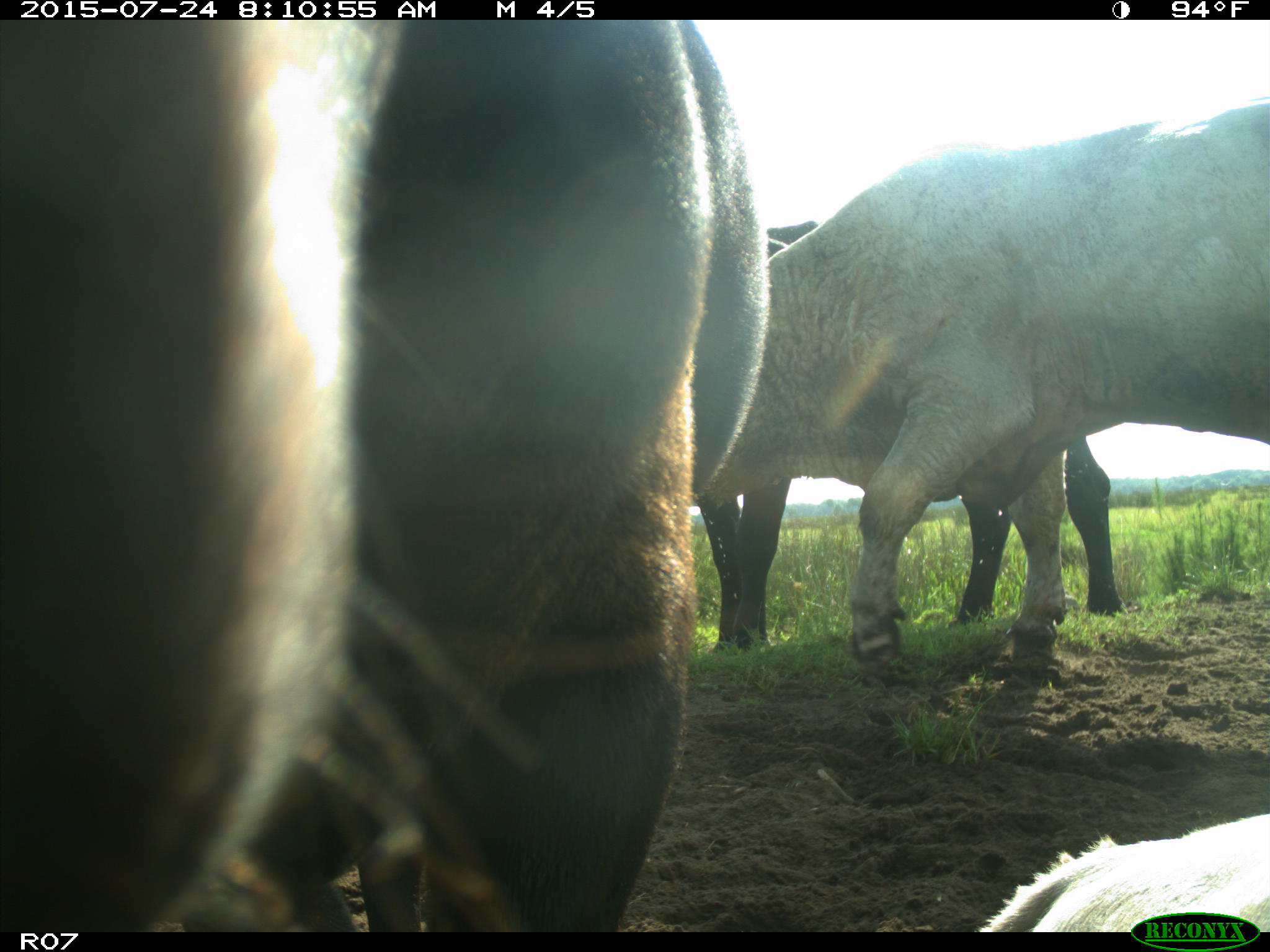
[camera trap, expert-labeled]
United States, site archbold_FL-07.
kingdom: Animalia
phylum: Chordata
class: Mammalia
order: Artiodactyla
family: Bovidae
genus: Bos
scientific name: Bos taurus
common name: domestic cow